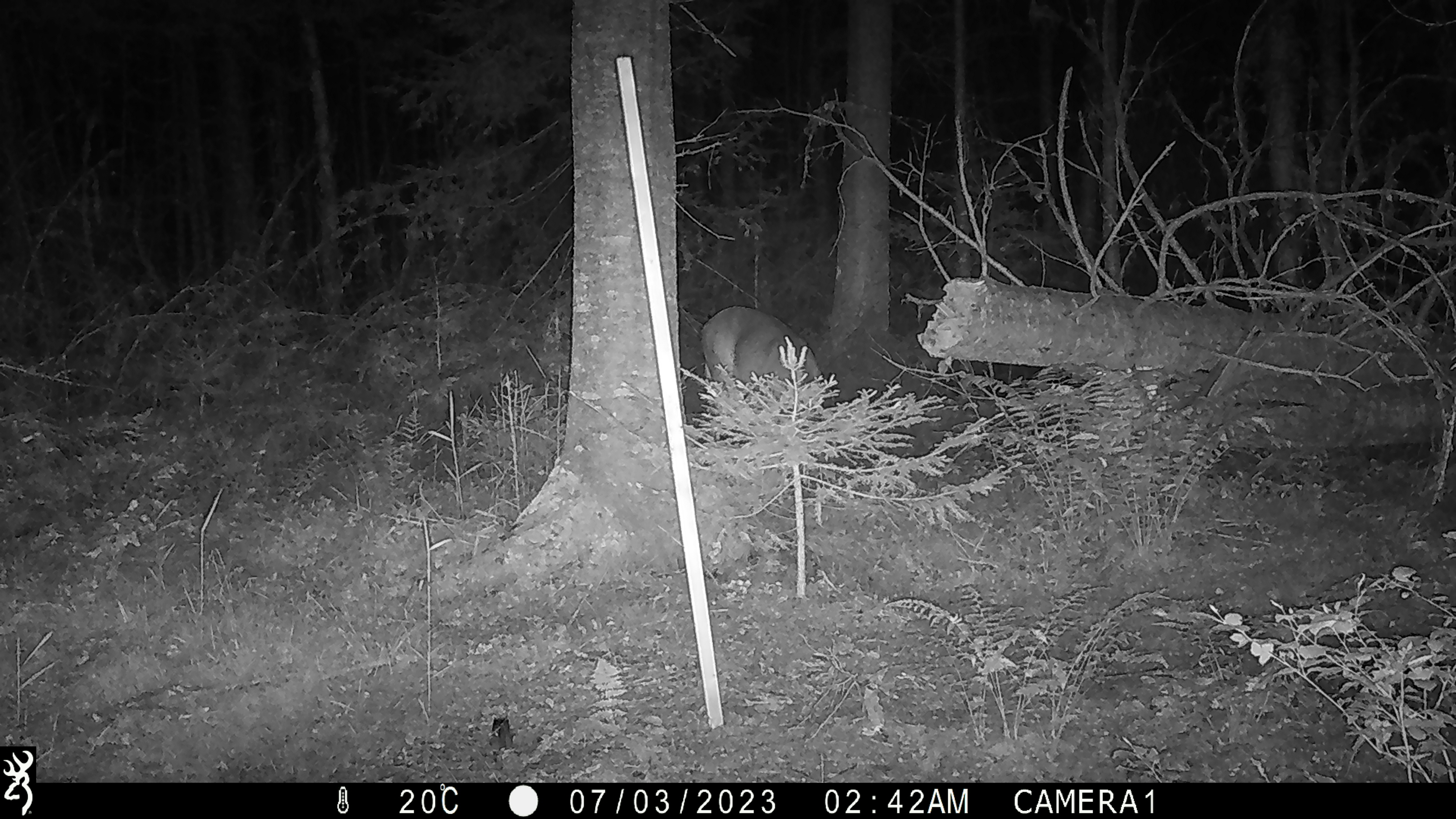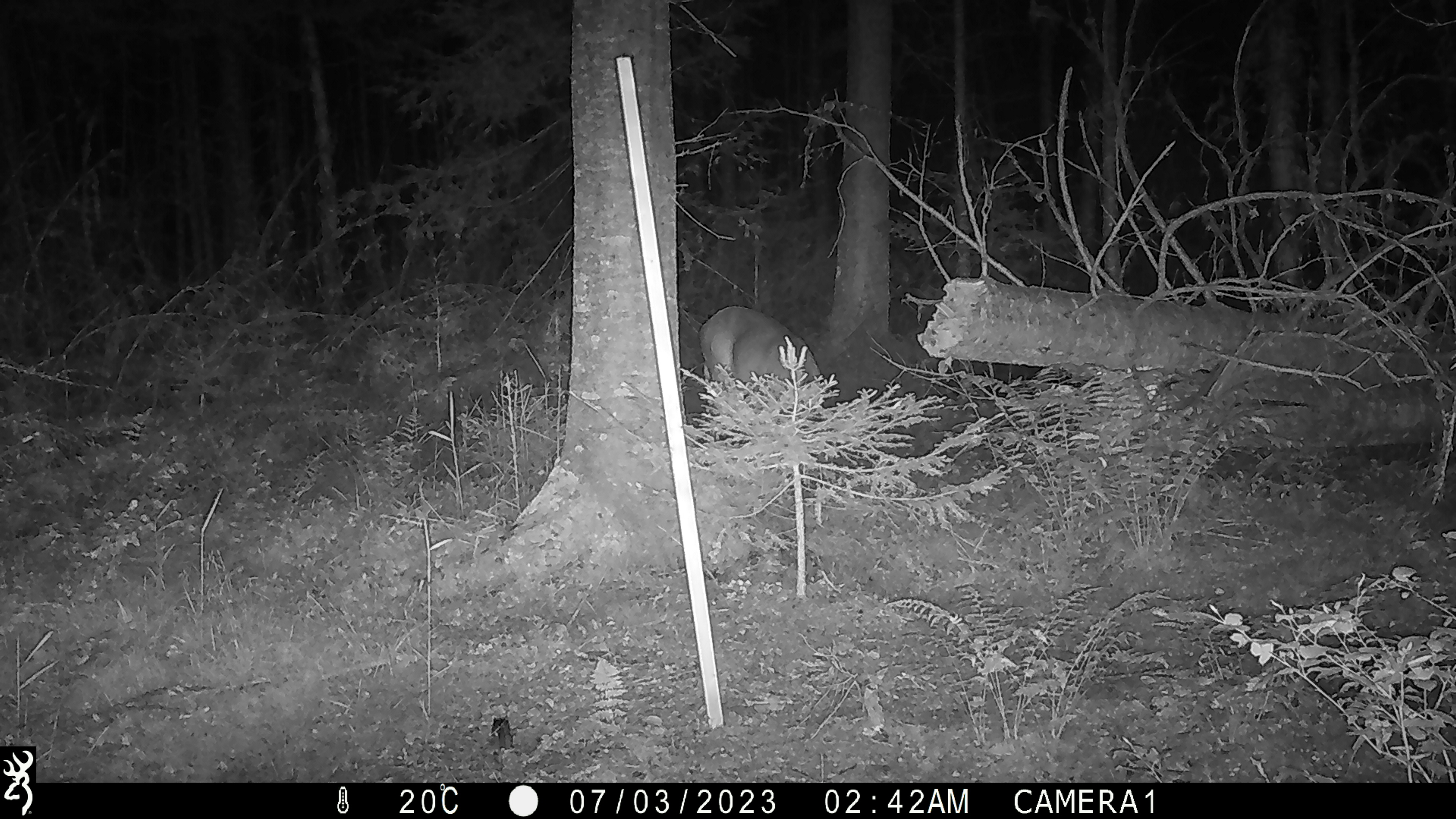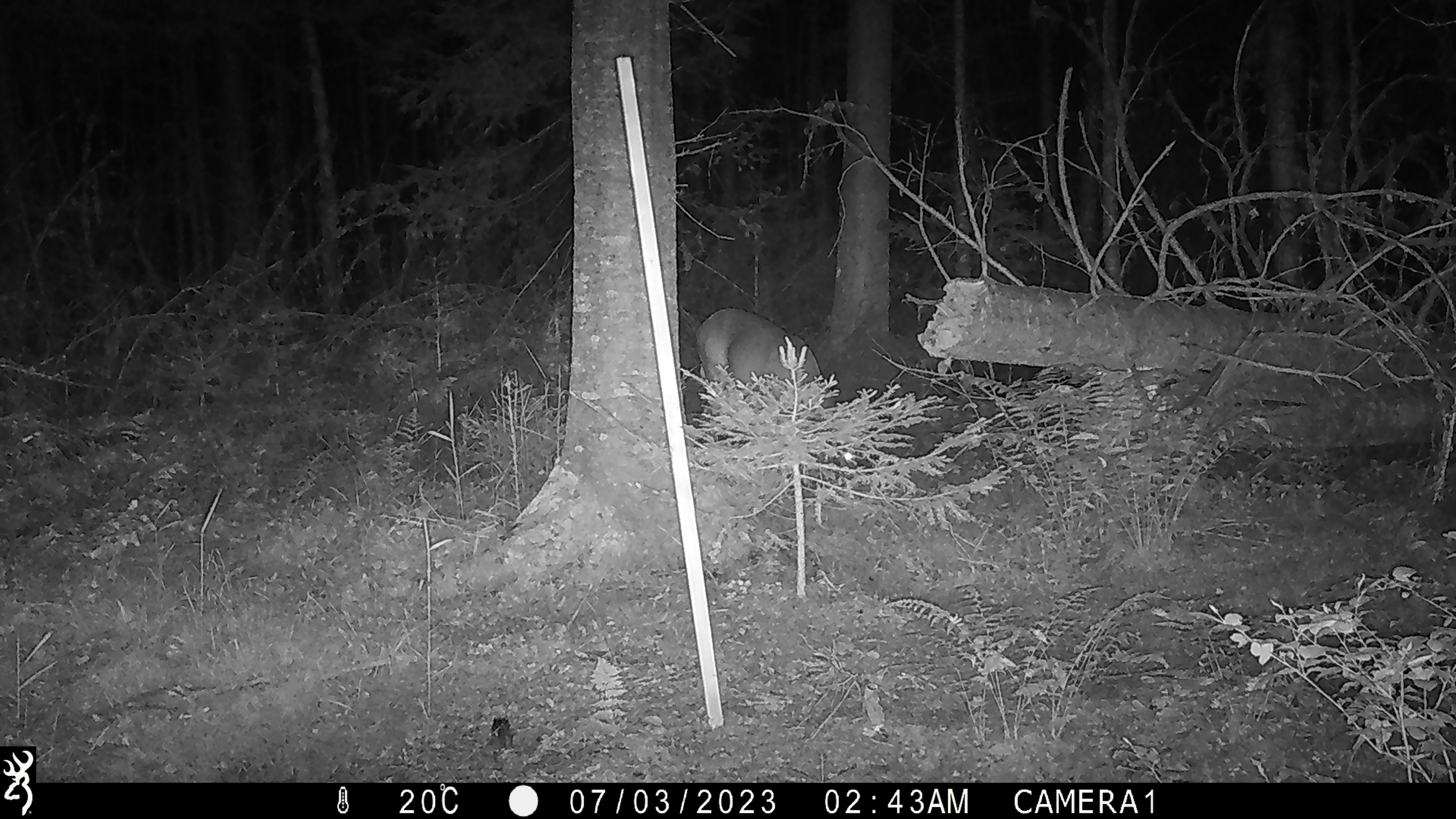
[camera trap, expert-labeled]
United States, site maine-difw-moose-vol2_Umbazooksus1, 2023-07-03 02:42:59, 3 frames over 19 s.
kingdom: Animalia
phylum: Chordata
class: Mammalia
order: Artiodactyla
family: Cervidae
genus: Odocoileus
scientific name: Odocoileus virginianus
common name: white-tailed deer